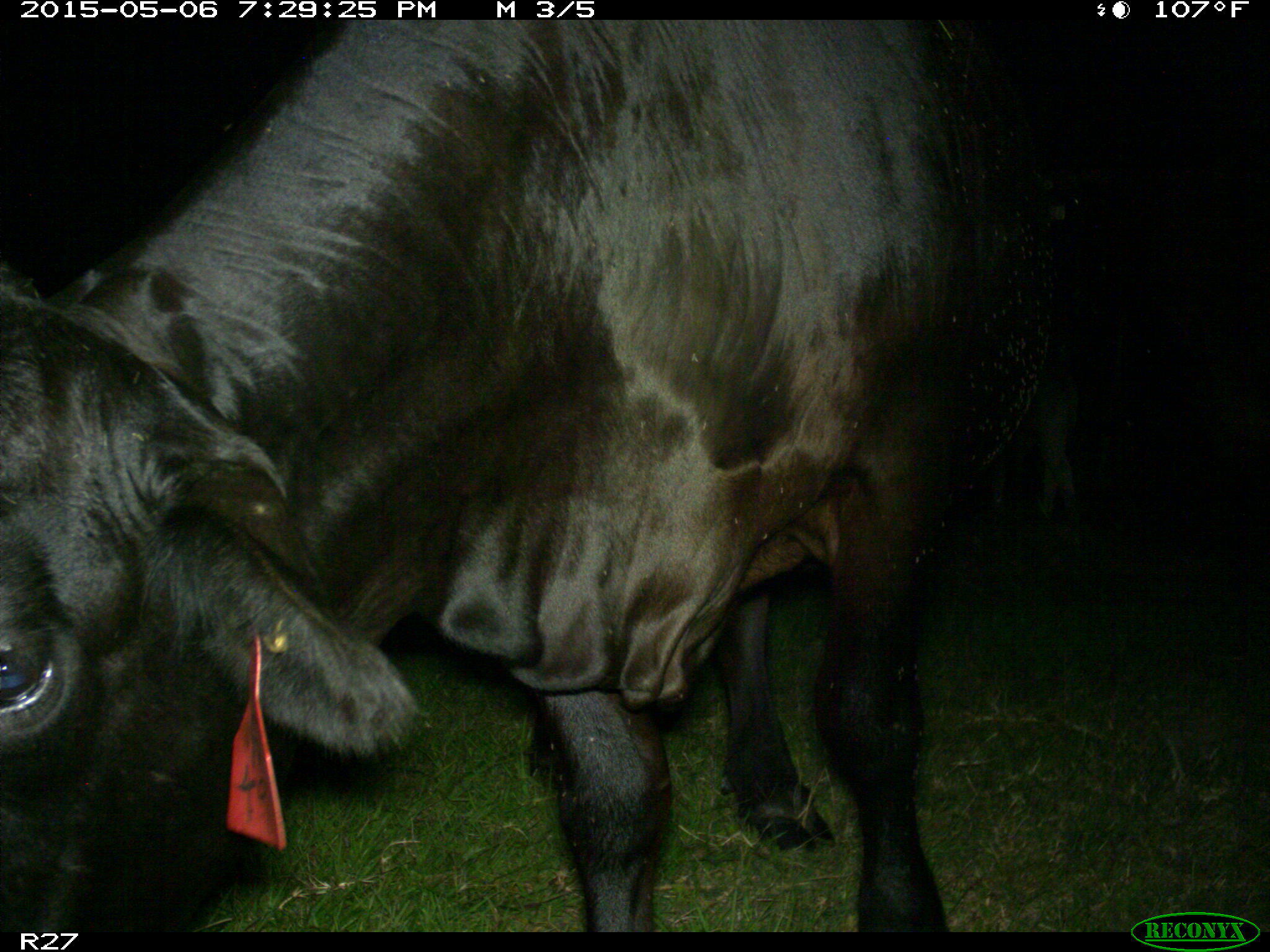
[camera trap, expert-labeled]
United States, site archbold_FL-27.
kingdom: Animalia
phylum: Chordata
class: Mammalia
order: Artiodactyla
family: Bovidae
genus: Bos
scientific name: Bos taurus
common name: domestic cow